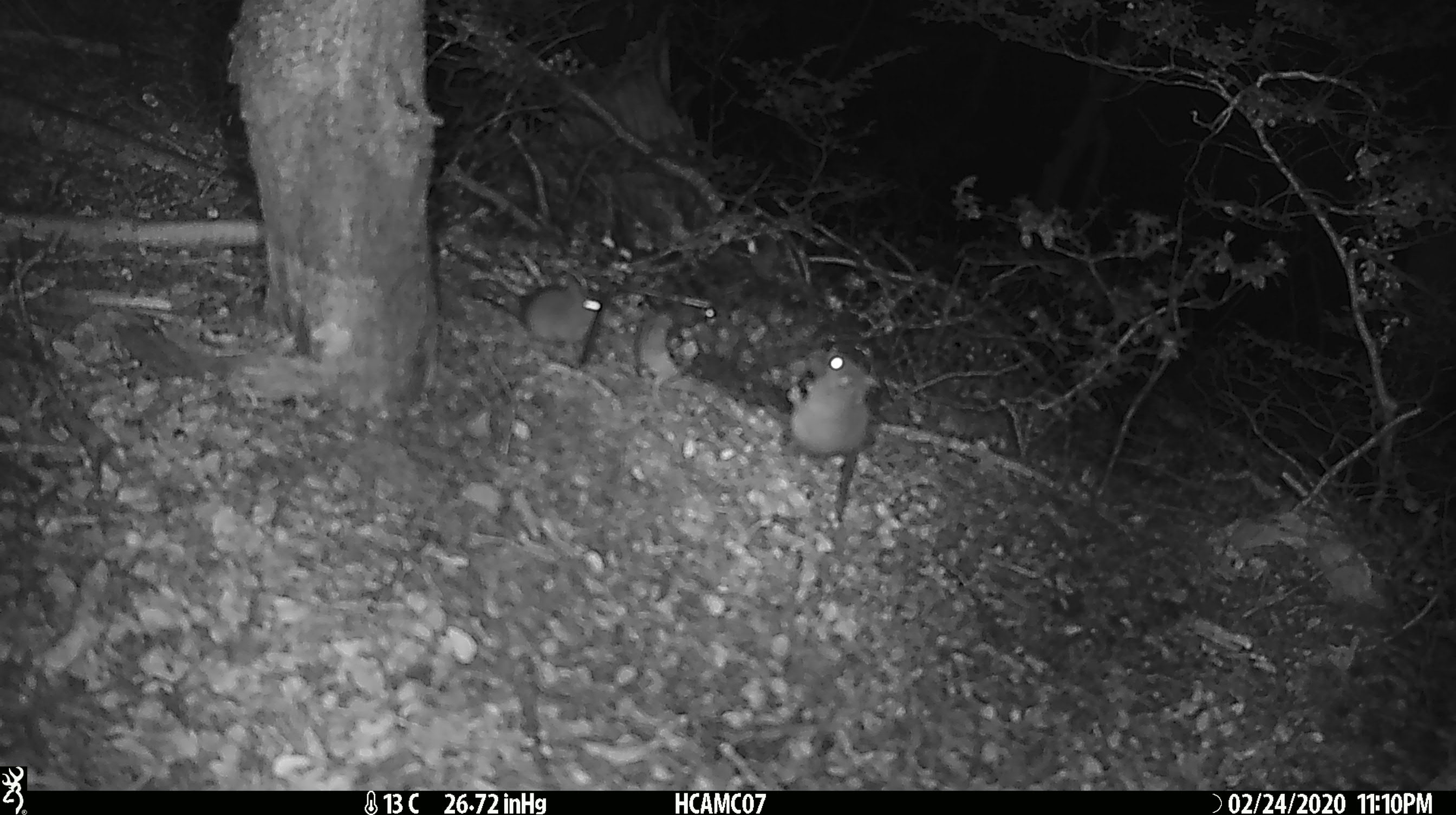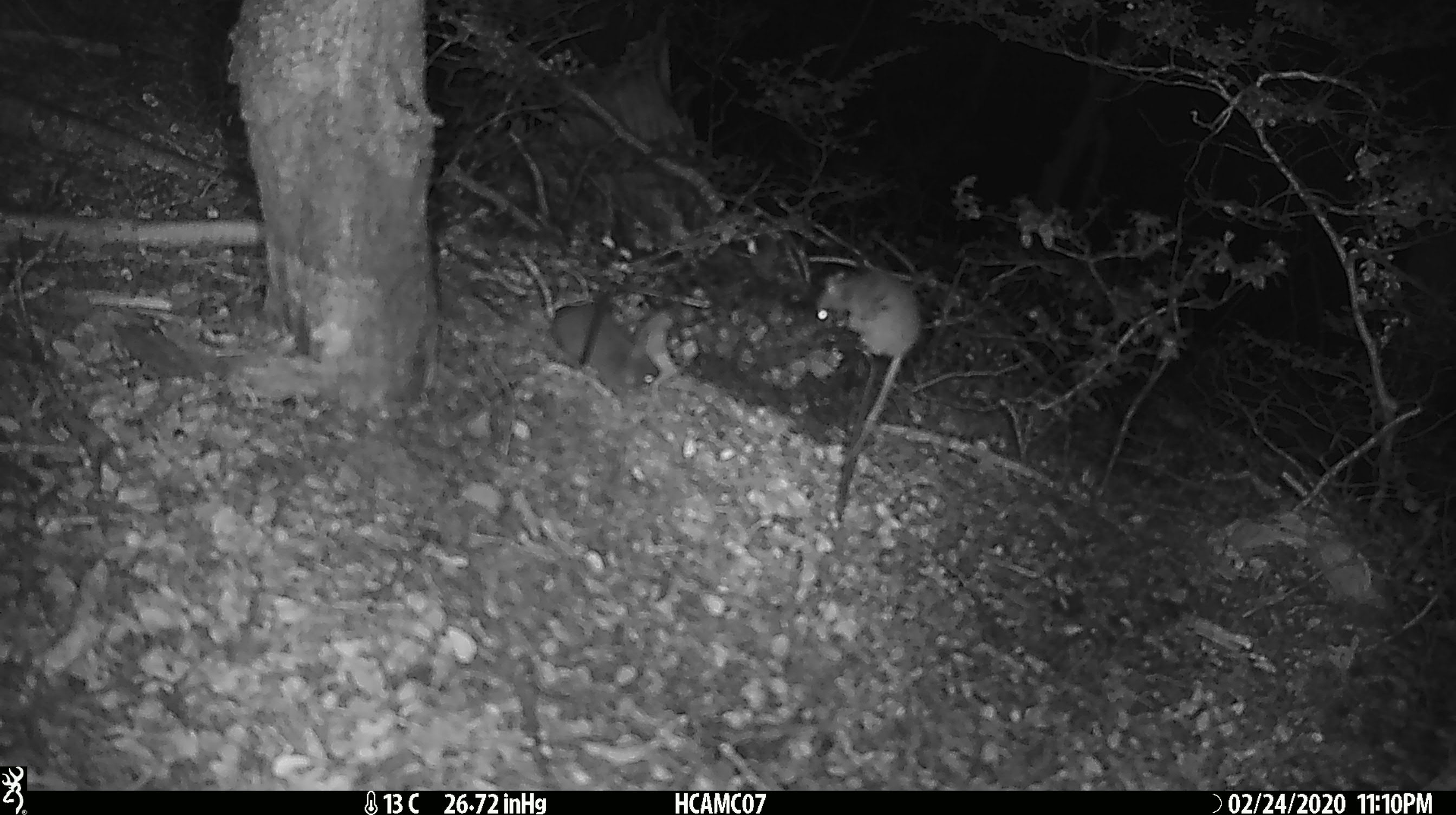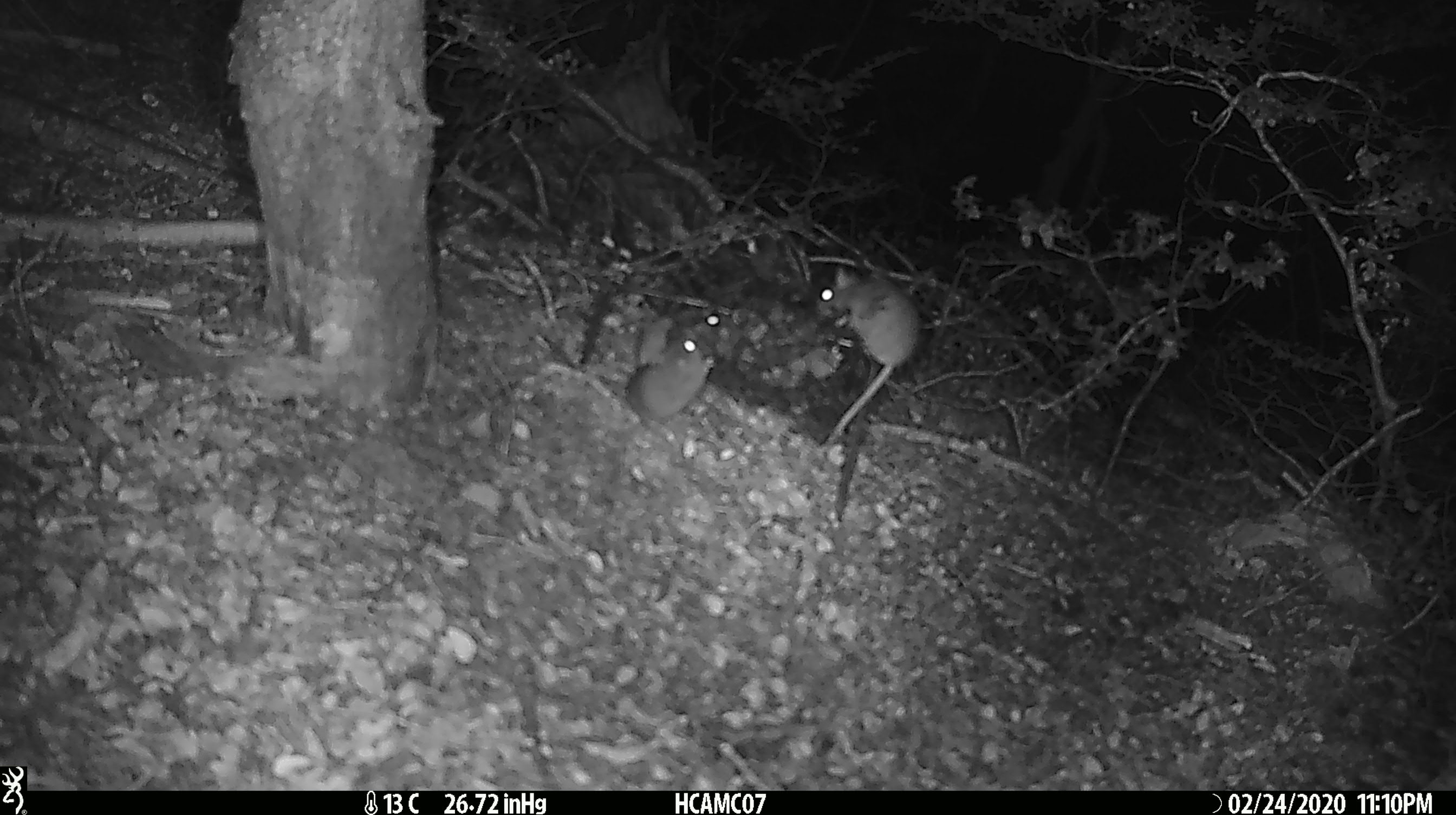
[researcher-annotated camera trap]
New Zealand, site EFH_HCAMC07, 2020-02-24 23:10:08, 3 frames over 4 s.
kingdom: Animalia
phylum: Chordata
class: Mammalia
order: Rodentia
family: Muridae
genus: Mus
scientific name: Mus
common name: mouse